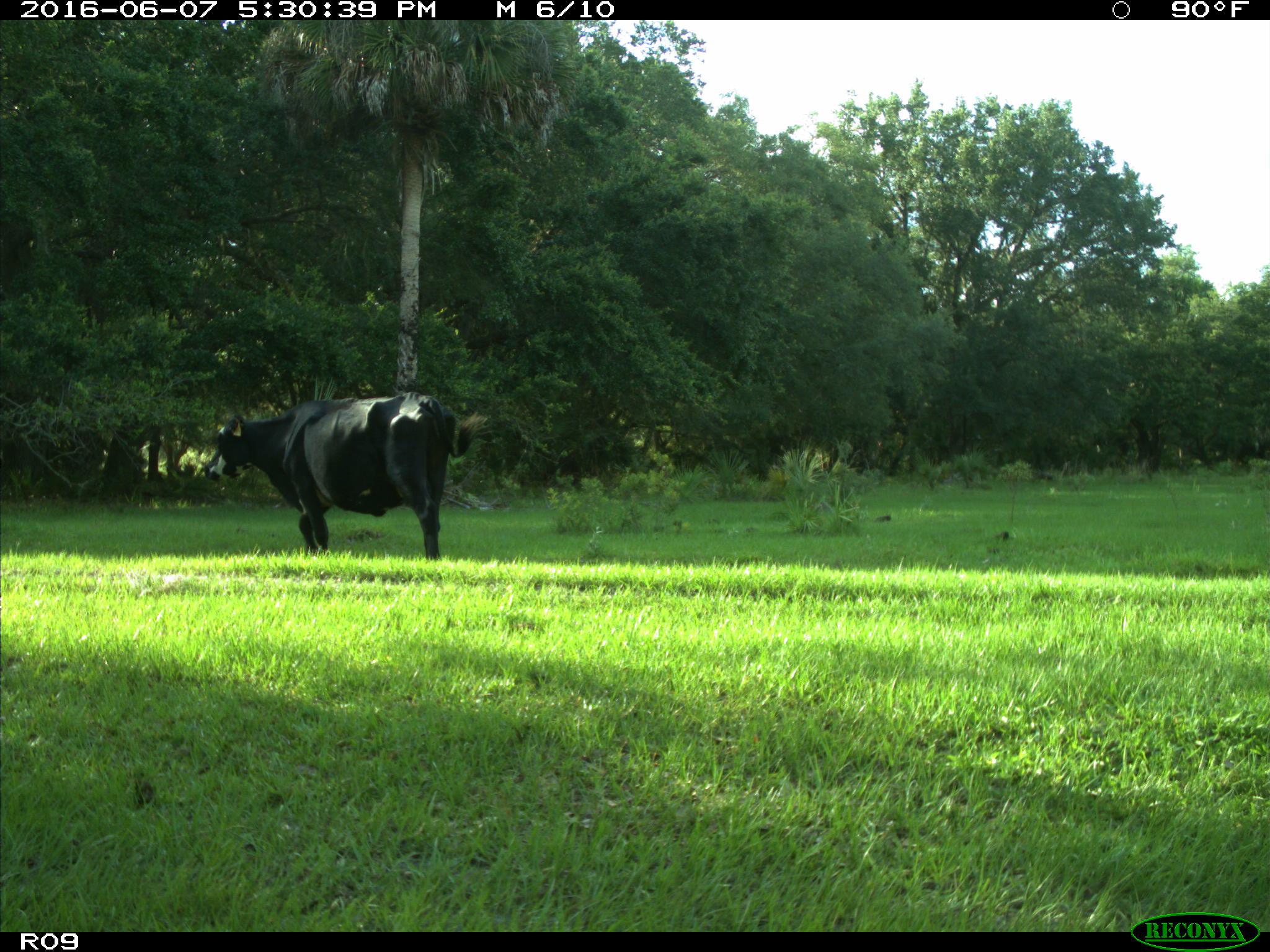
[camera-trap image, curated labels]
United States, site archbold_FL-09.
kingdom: Animalia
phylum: Chordata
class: Mammalia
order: Artiodactyla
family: Bovidae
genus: Bos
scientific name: Bos taurus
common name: domestic cow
Bos taurus (domestic cow).